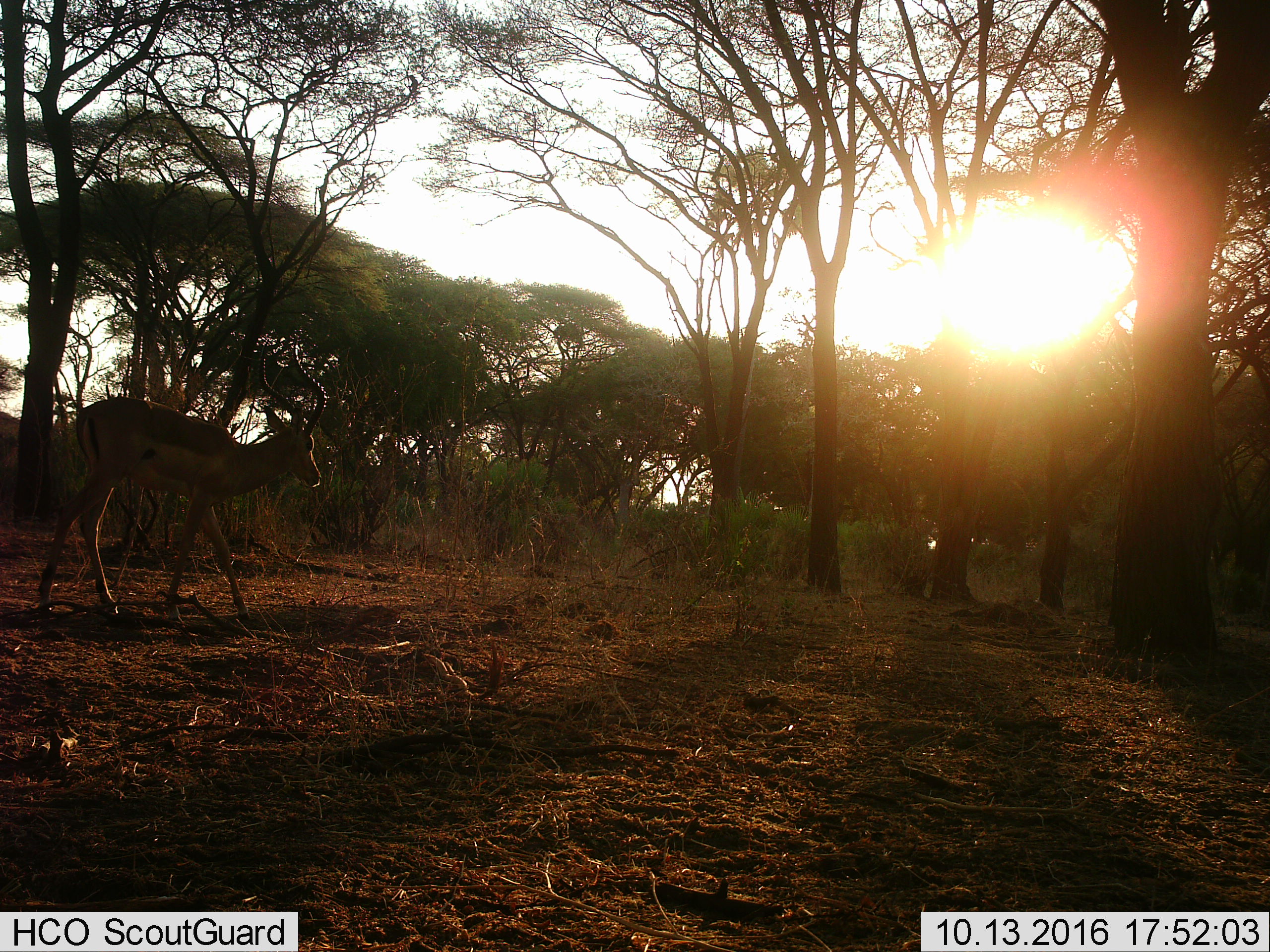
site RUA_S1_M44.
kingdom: Animalia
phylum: Chordata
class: Mammalia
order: Artiodactyla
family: Bovidae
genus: Aepyceros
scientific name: Aepyceros melampus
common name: impala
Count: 1.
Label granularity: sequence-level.